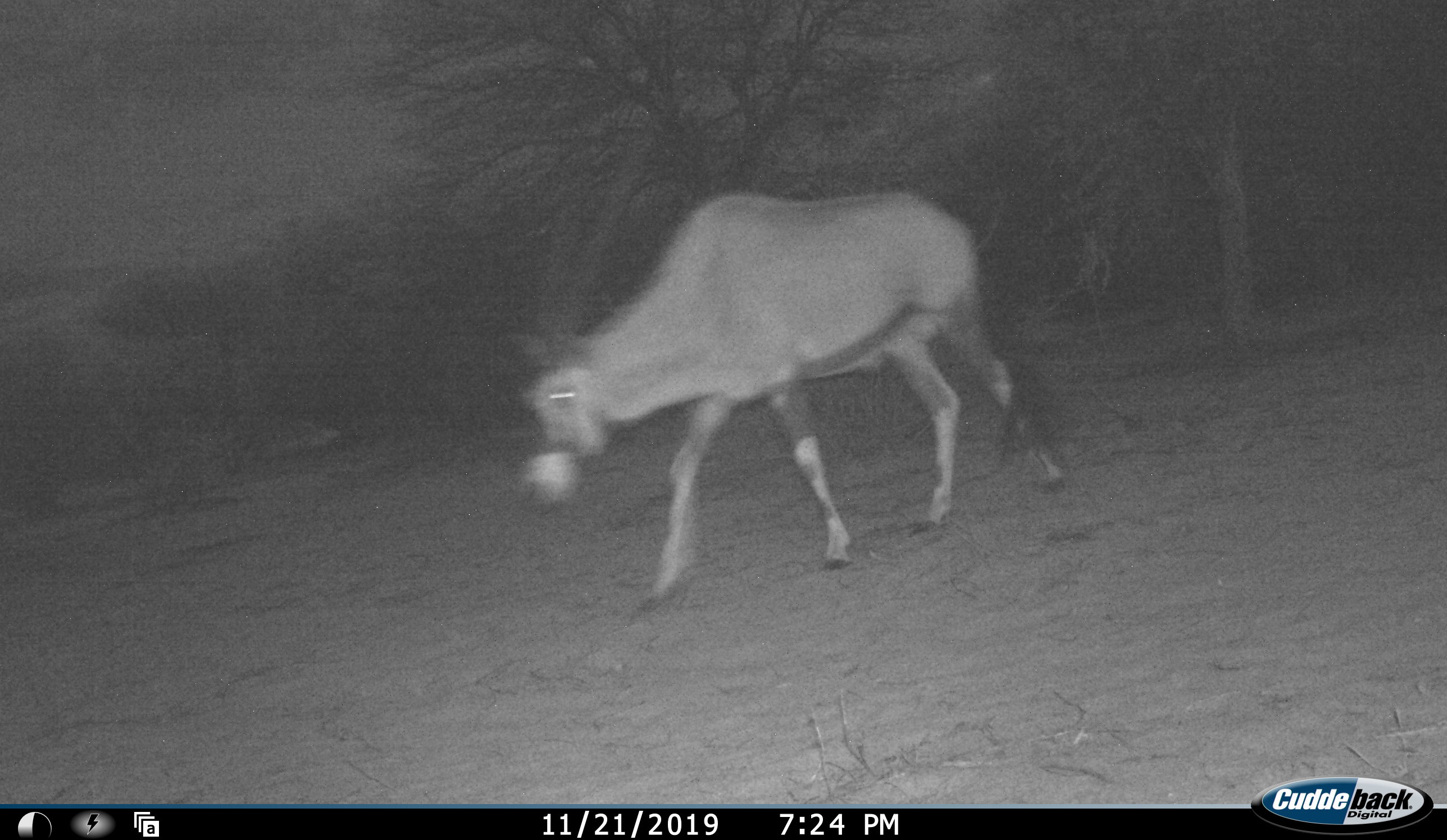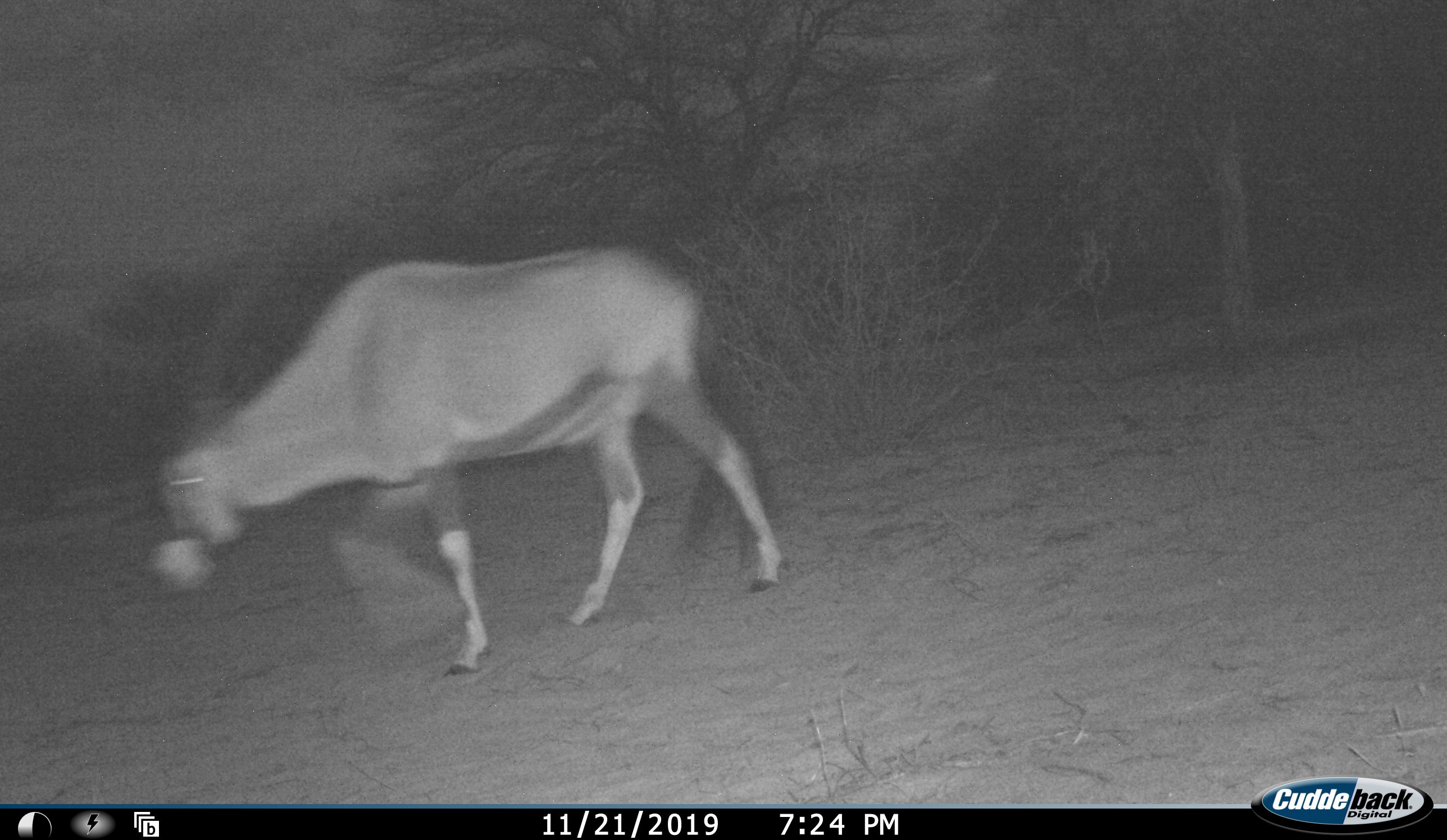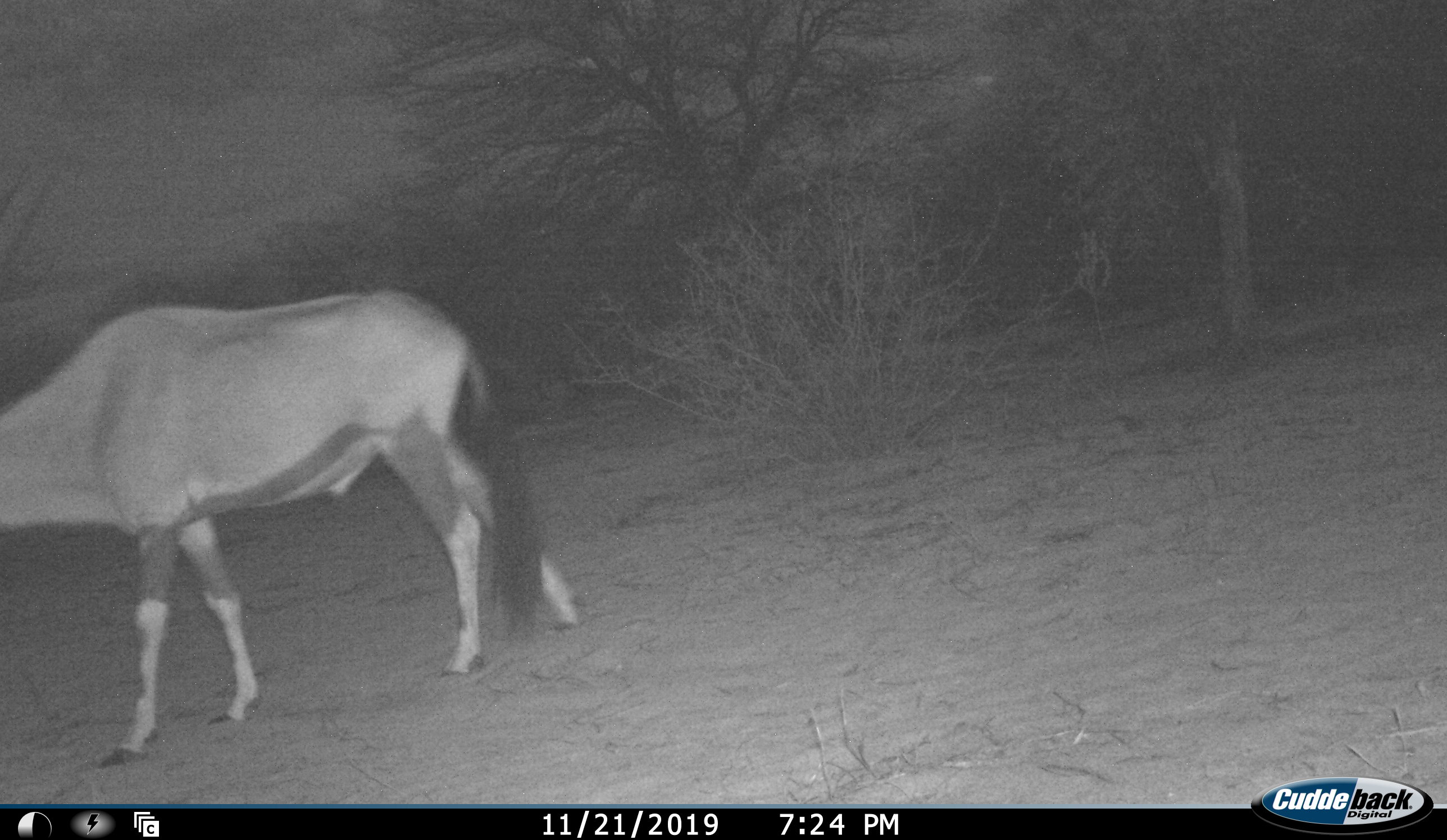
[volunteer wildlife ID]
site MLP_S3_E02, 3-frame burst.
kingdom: Animalia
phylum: Chordata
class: Mammalia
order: Artiodactyla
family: Bovidae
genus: Oryx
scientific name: Oryx gazella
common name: gemsbok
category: oryx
Oryx (gemsbok) (Oryx gazella), count 1. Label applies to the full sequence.